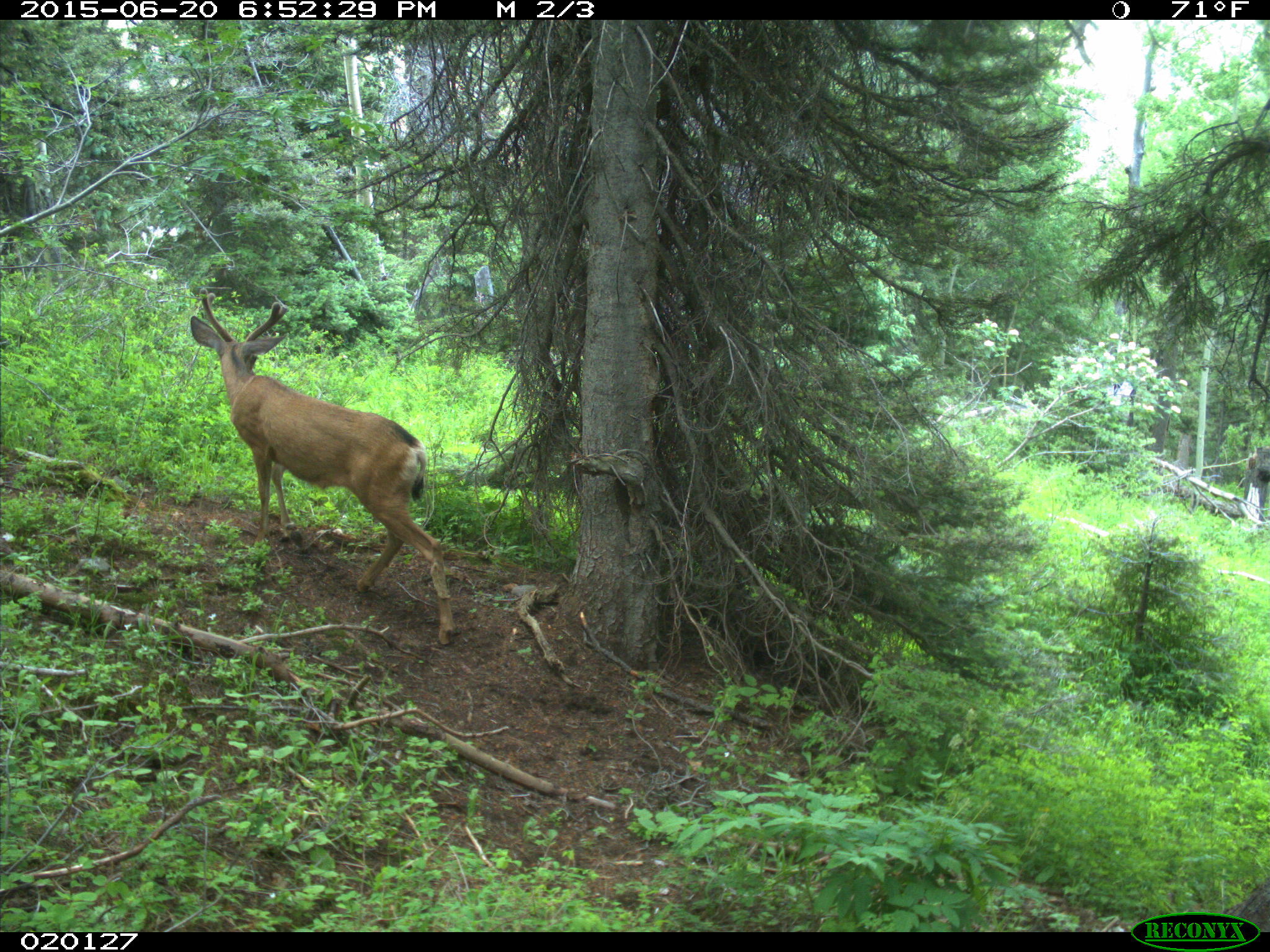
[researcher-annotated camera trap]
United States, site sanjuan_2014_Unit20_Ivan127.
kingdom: Animalia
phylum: Chordata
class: Mammalia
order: Artiodactyla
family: Cervidae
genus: Odocoileus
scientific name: Odocoileus hemionus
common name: mule deer